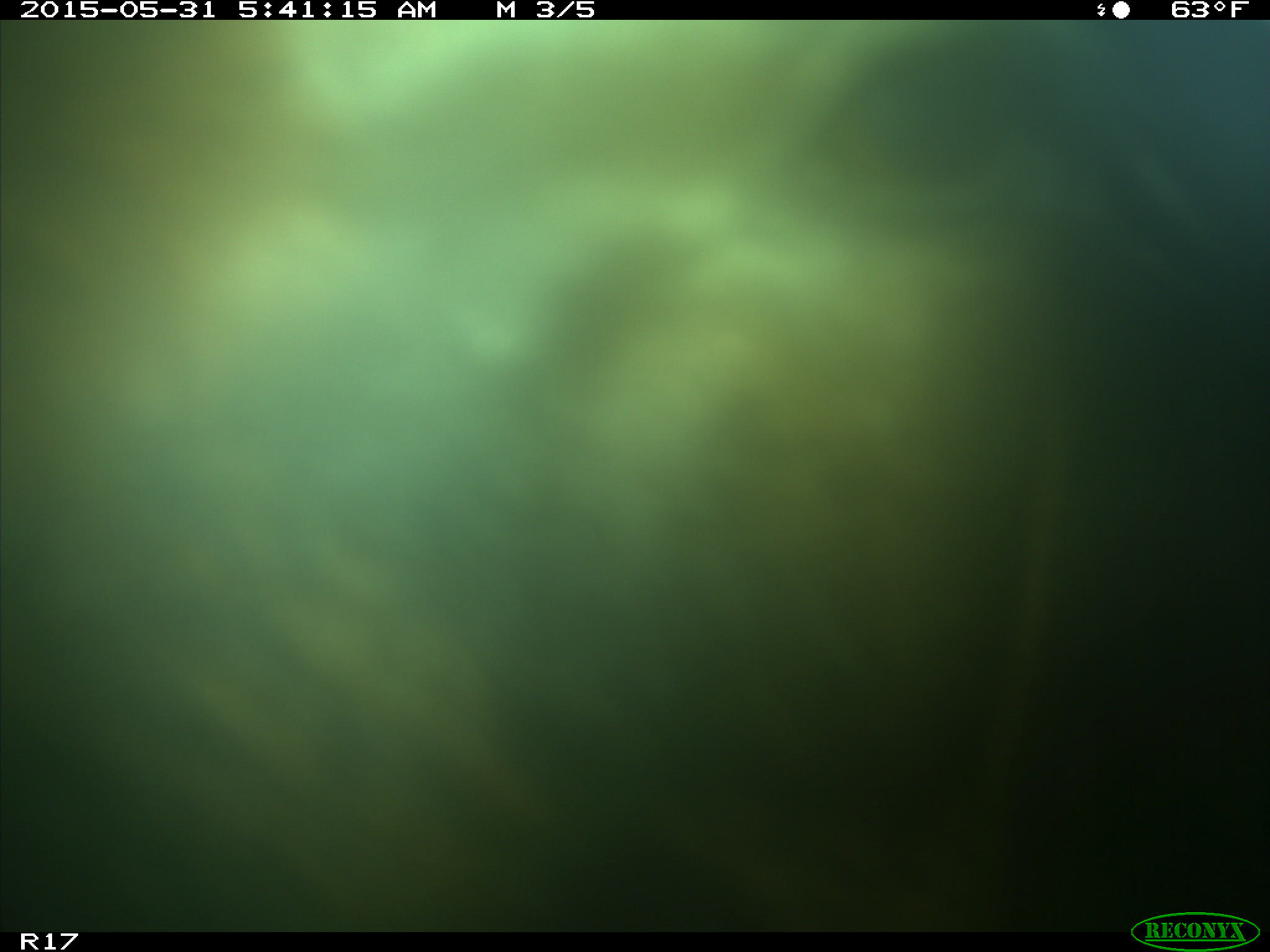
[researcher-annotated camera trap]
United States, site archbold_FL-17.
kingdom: Animalia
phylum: Chordata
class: Mammalia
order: Artiodactyla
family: Bovidae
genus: Bos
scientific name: Bos taurus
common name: domestic cow